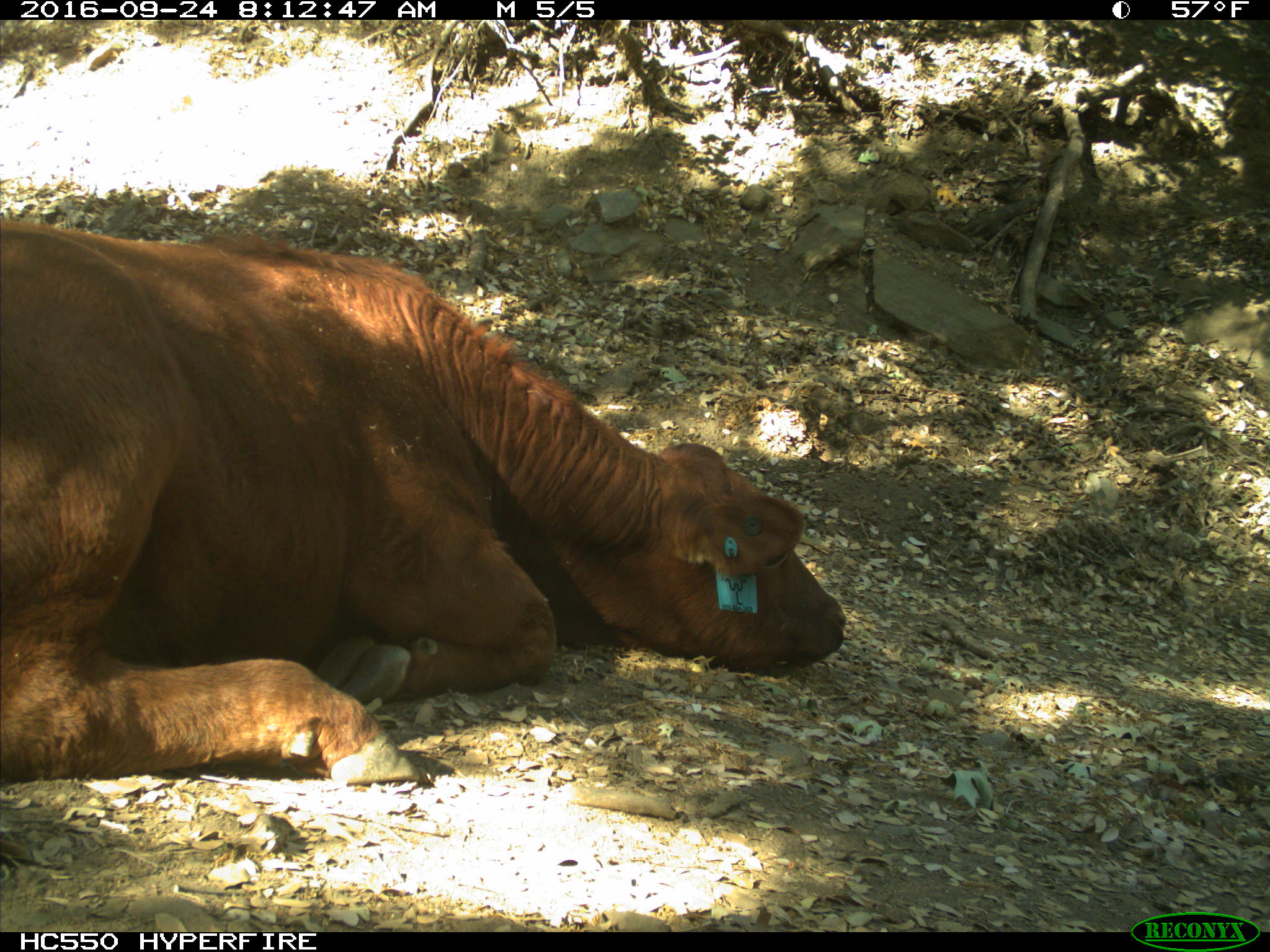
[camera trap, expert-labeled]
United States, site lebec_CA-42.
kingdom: Animalia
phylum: Chordata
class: Mammalia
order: Artiodactyla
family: Bovidae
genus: Bos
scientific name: Bos taurus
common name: domestic cow